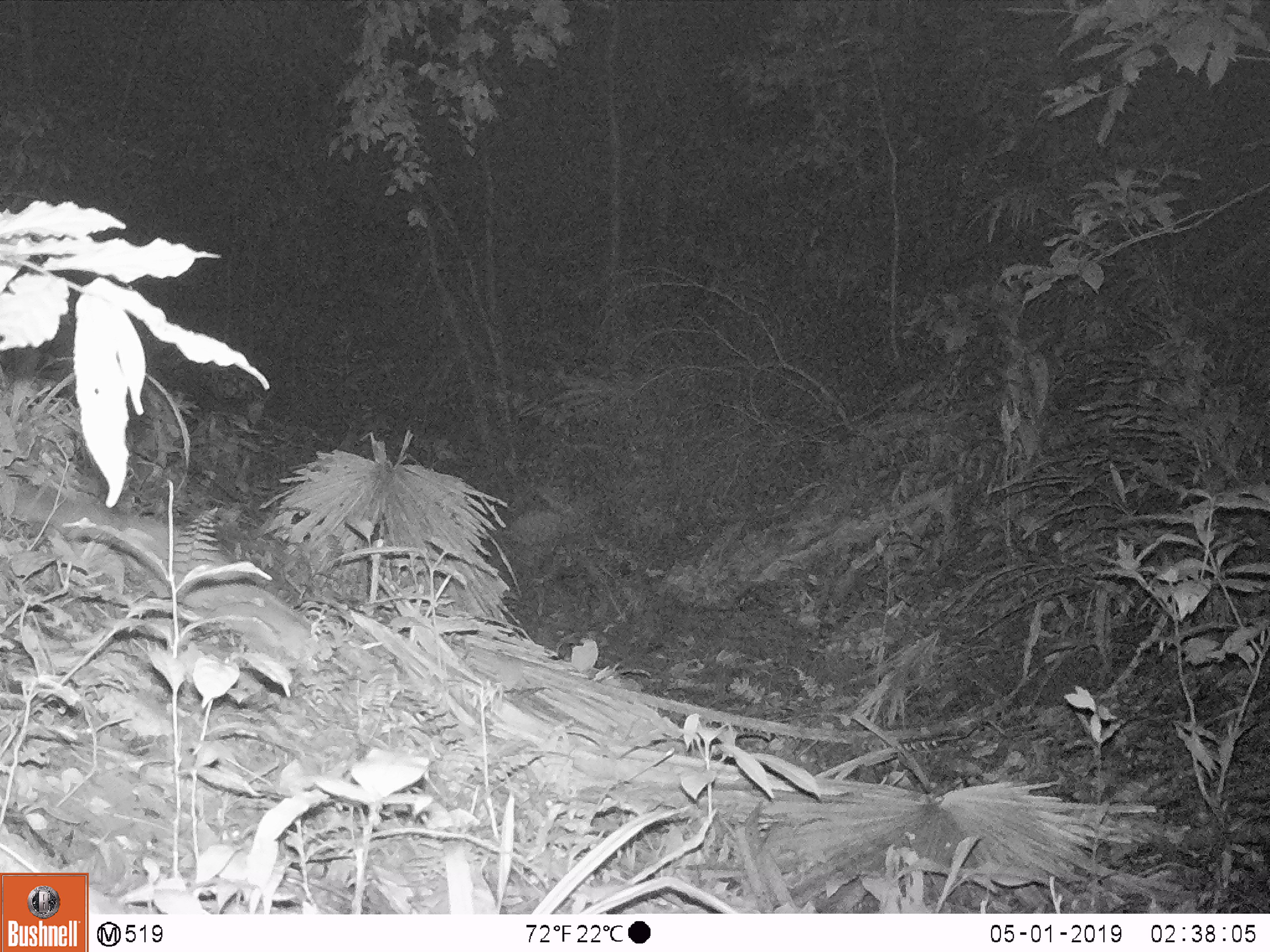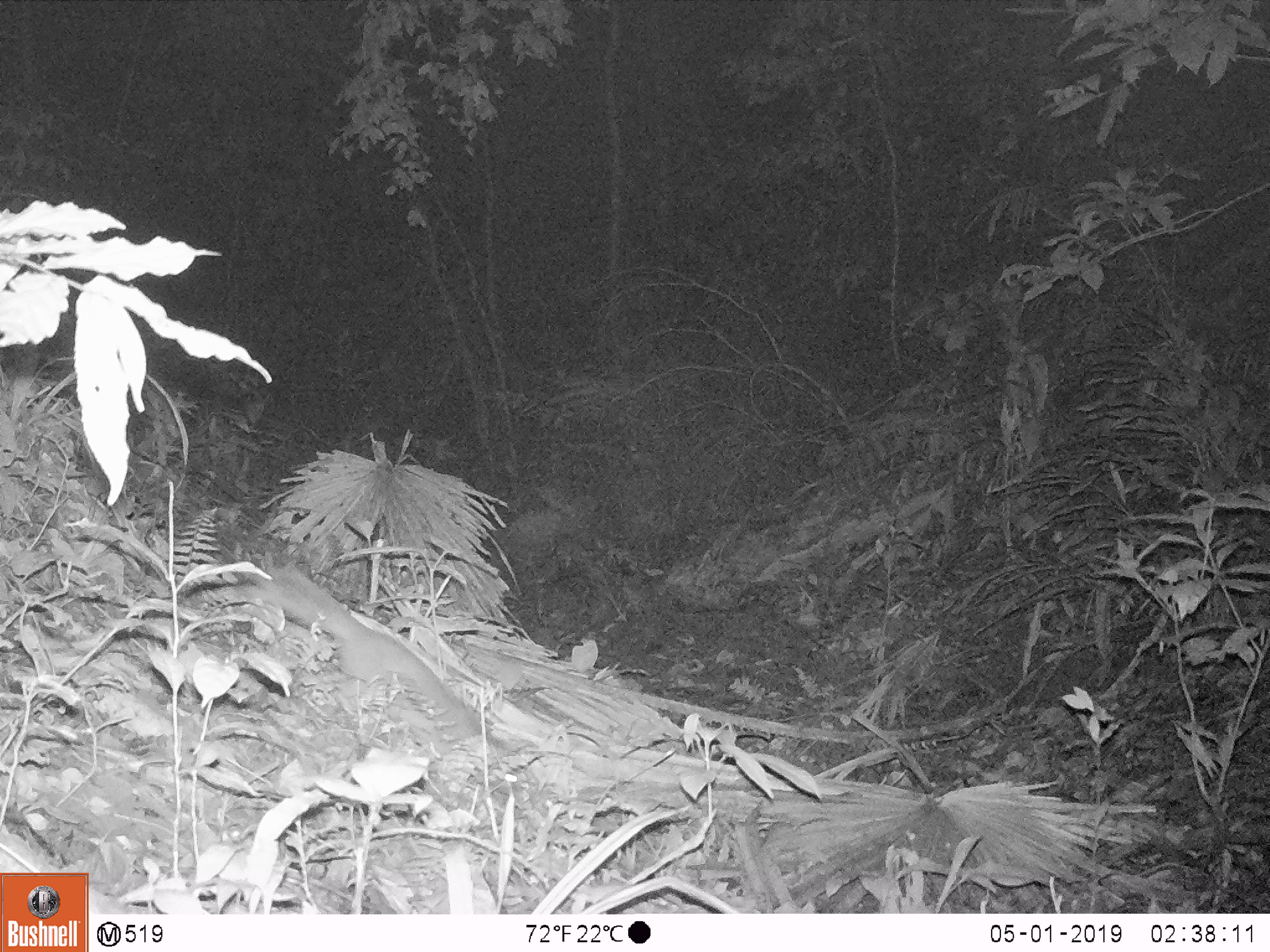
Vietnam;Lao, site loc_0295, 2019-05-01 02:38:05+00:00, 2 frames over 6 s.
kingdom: Animalia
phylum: Chordata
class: Mammalia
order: Carnivora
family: Mustelidae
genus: Melogale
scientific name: Melogale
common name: ferret badger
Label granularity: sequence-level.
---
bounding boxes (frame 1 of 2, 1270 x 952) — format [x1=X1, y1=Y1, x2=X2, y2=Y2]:
ferret badger: [x1=7, y1=487, x2=314, y2=670]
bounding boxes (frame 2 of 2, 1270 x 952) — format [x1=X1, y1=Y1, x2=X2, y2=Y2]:
ferret badger: [x1=245, y1=564, x2=481, y2=742]